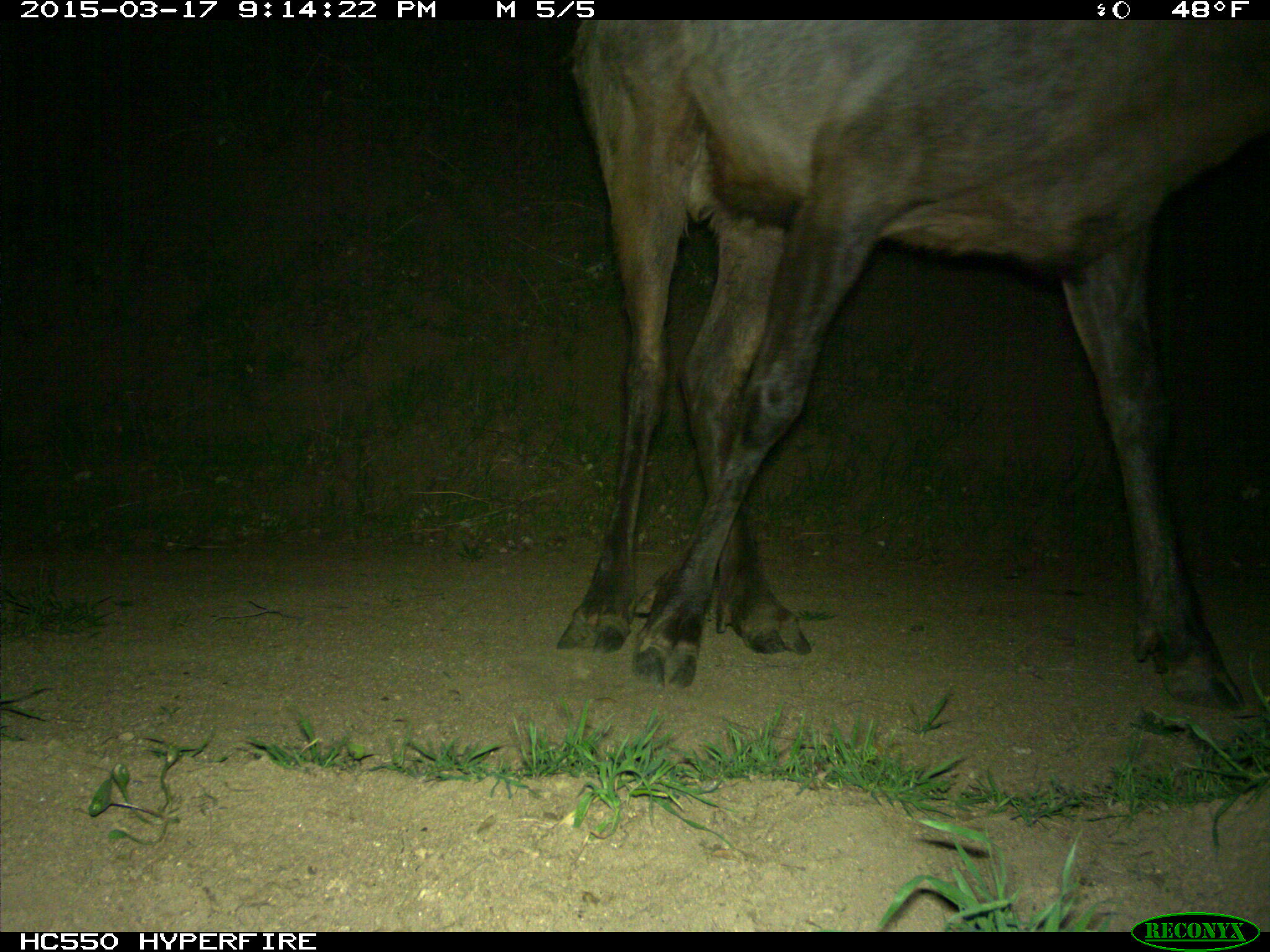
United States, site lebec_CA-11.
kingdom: Animalia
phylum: Chordata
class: Mammalia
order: Artiodactyla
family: Cervidae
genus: Cervus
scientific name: Cervus canadensis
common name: elk